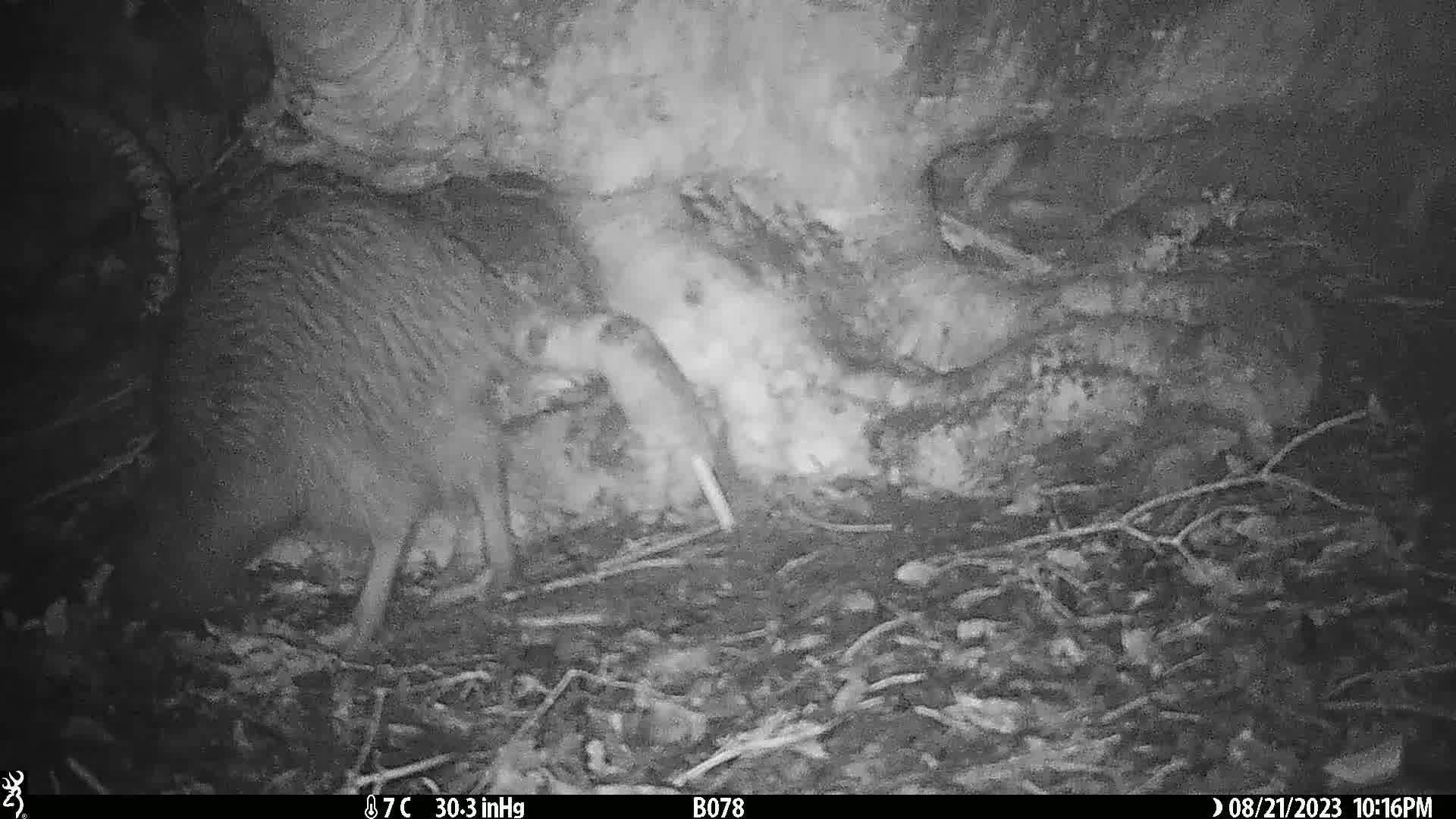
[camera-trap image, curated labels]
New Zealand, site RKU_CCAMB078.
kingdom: Animalia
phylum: Chordata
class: Aves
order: Apterygiformes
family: Apterygidae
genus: Apteryx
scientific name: Apteryx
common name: kiwi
Kiwi (Apteryx).